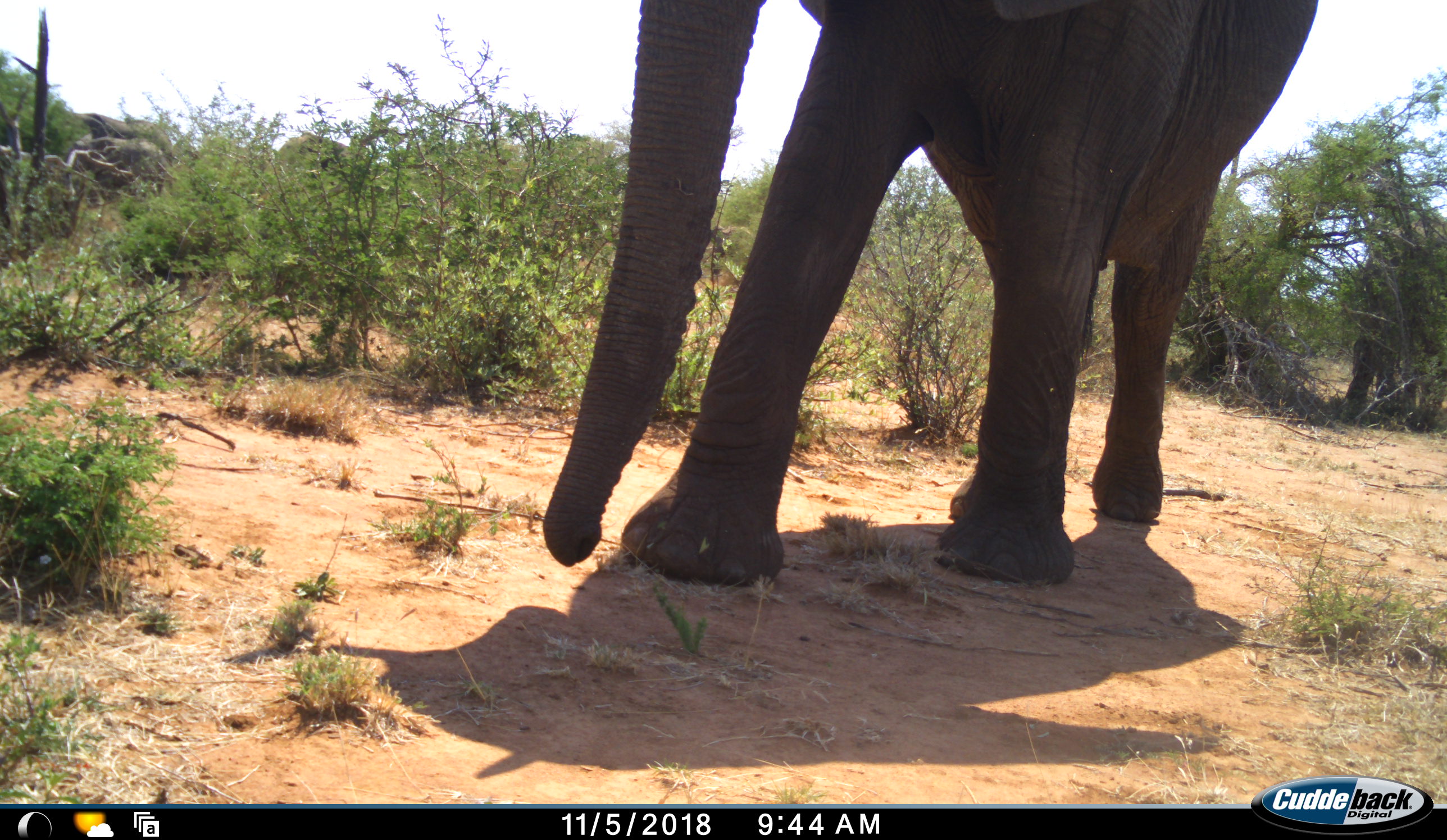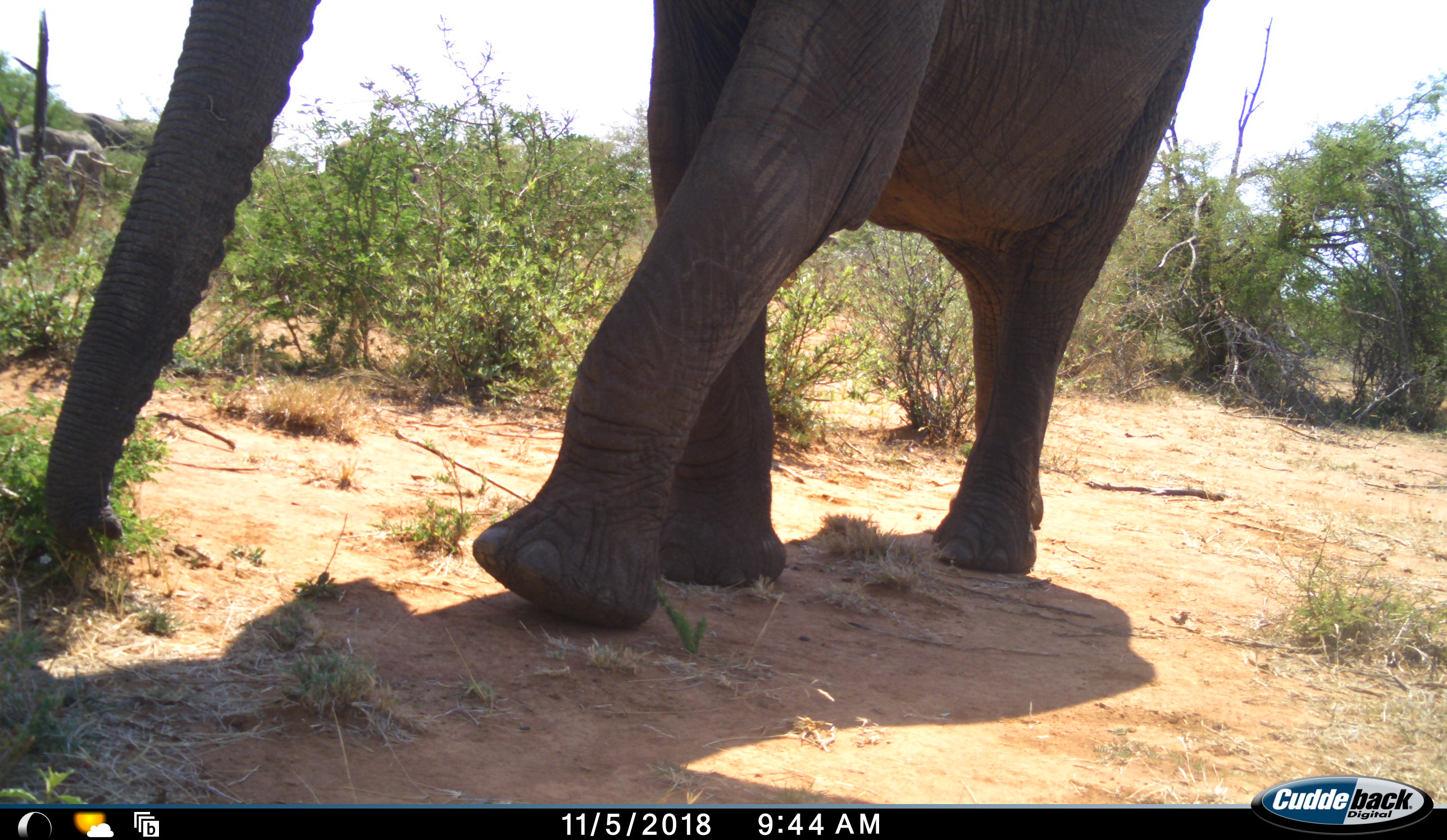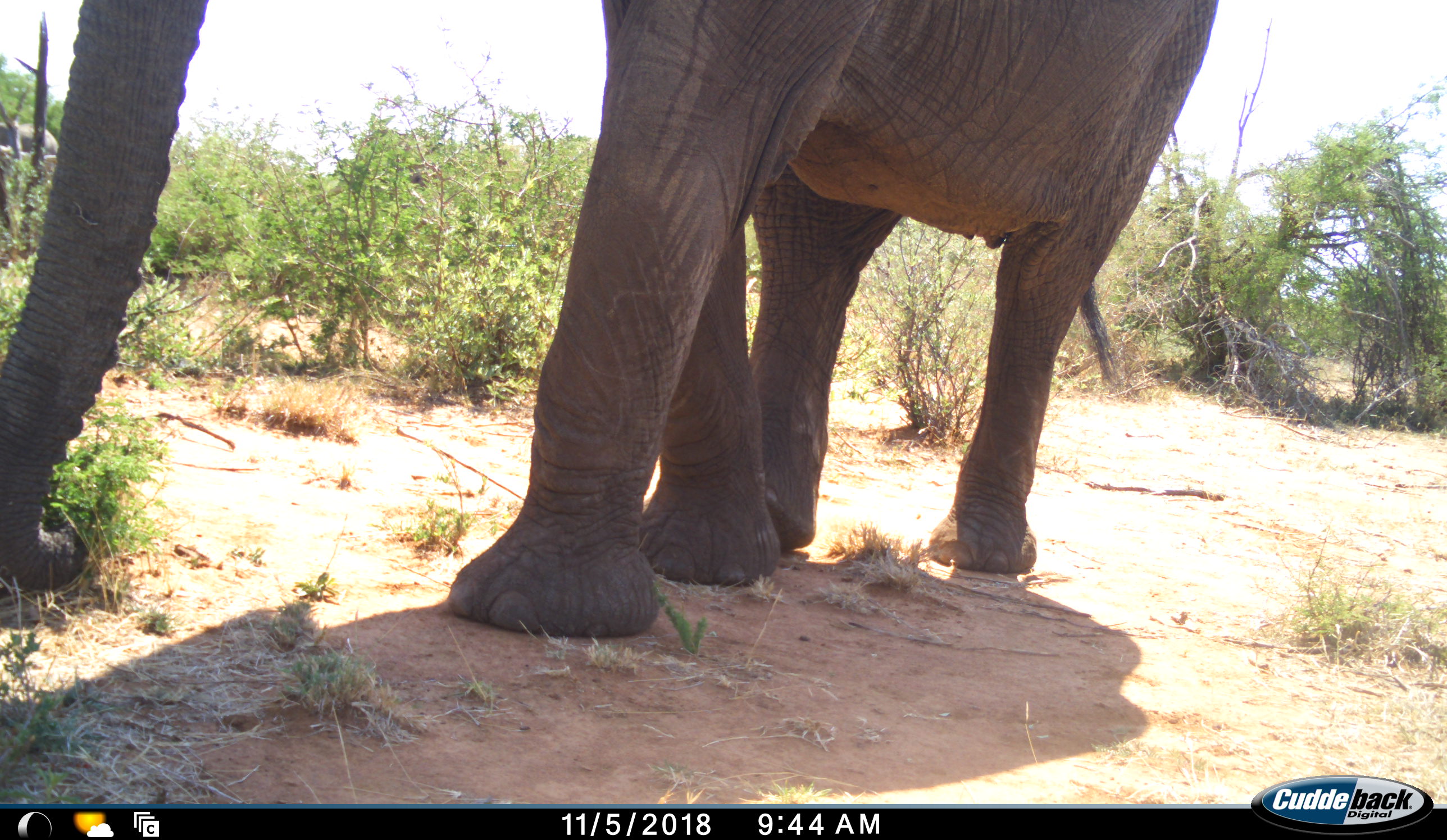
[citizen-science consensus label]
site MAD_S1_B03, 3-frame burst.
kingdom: Animalia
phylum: Chordata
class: Mammalia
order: Proboscidea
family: Elephantidae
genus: Loxodonta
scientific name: Loxodonta africana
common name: african bush elephant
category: elephant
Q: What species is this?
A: Elephant (african bush elephant) (Loxodonta africana).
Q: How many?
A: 1.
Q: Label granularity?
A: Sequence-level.